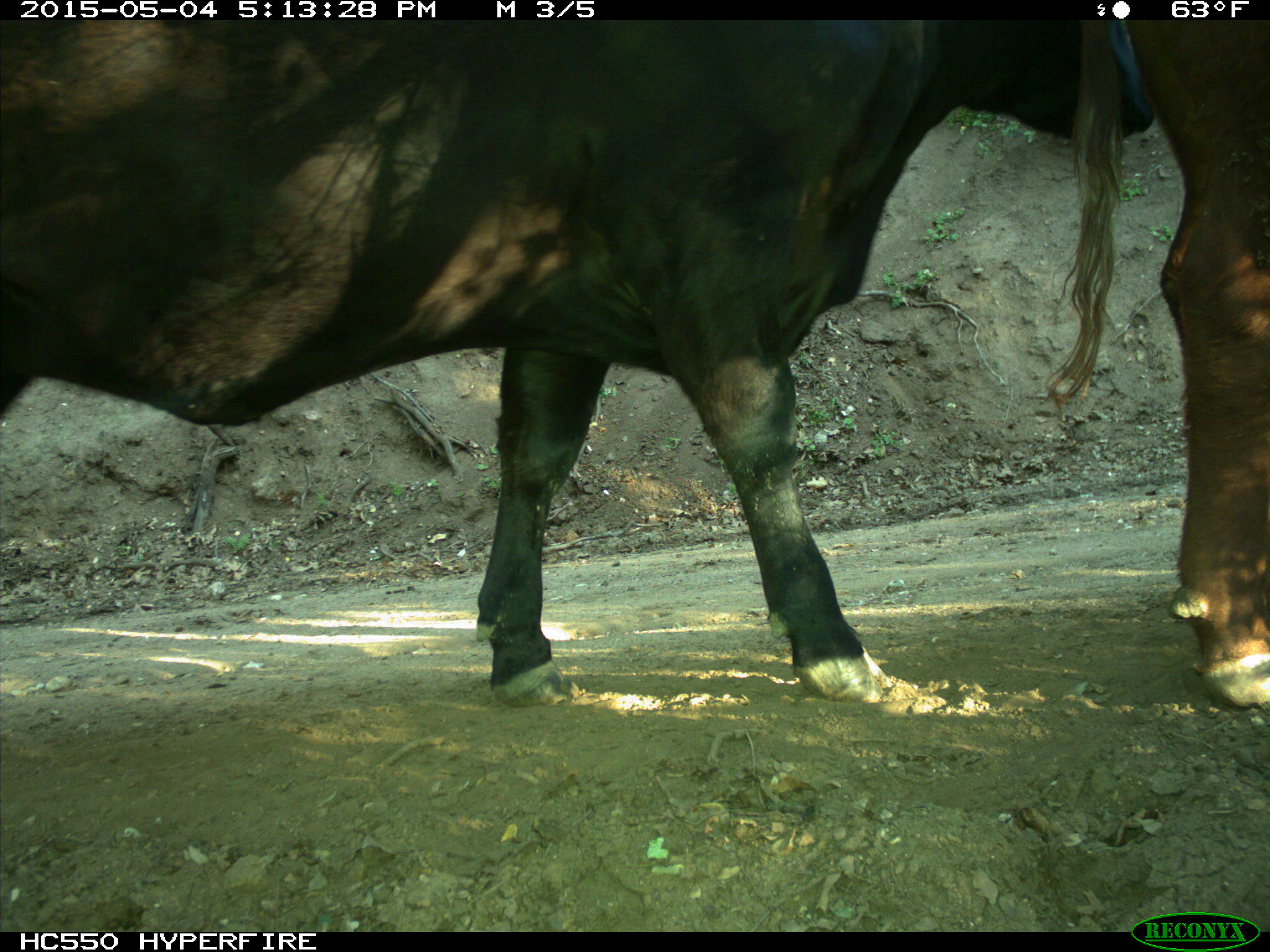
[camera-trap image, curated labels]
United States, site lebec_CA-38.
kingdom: Animalia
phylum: Chordata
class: Mammalia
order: Artiodactyla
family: Bovidae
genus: Bos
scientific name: Bos taurus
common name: domestic cow